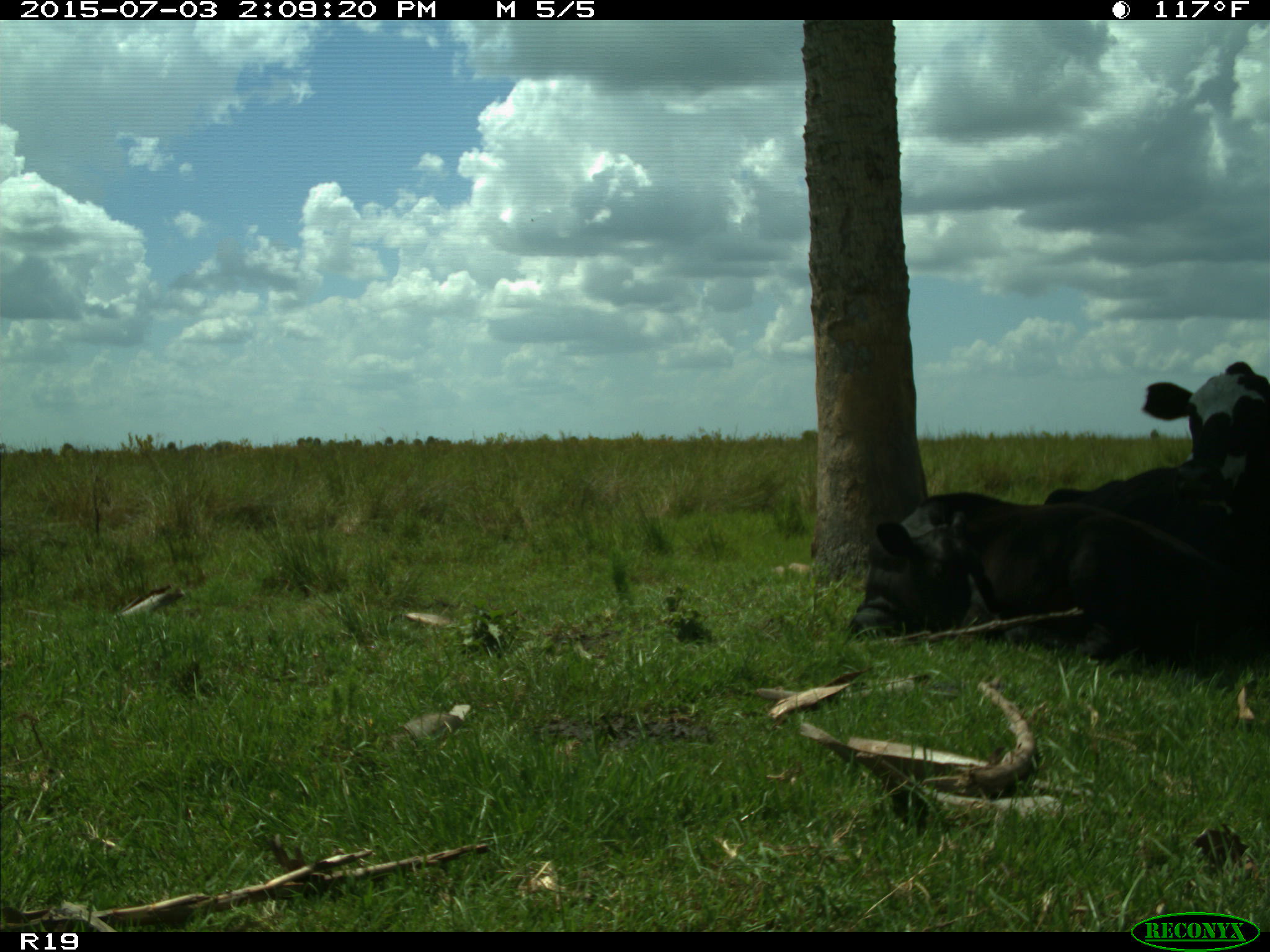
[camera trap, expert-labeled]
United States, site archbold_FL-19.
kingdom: Animalia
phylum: Chordata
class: Mammalia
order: Artiodactyla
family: Bovidae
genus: Bos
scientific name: Bos taurus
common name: domestic cow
Bos taurus (domestic cow).